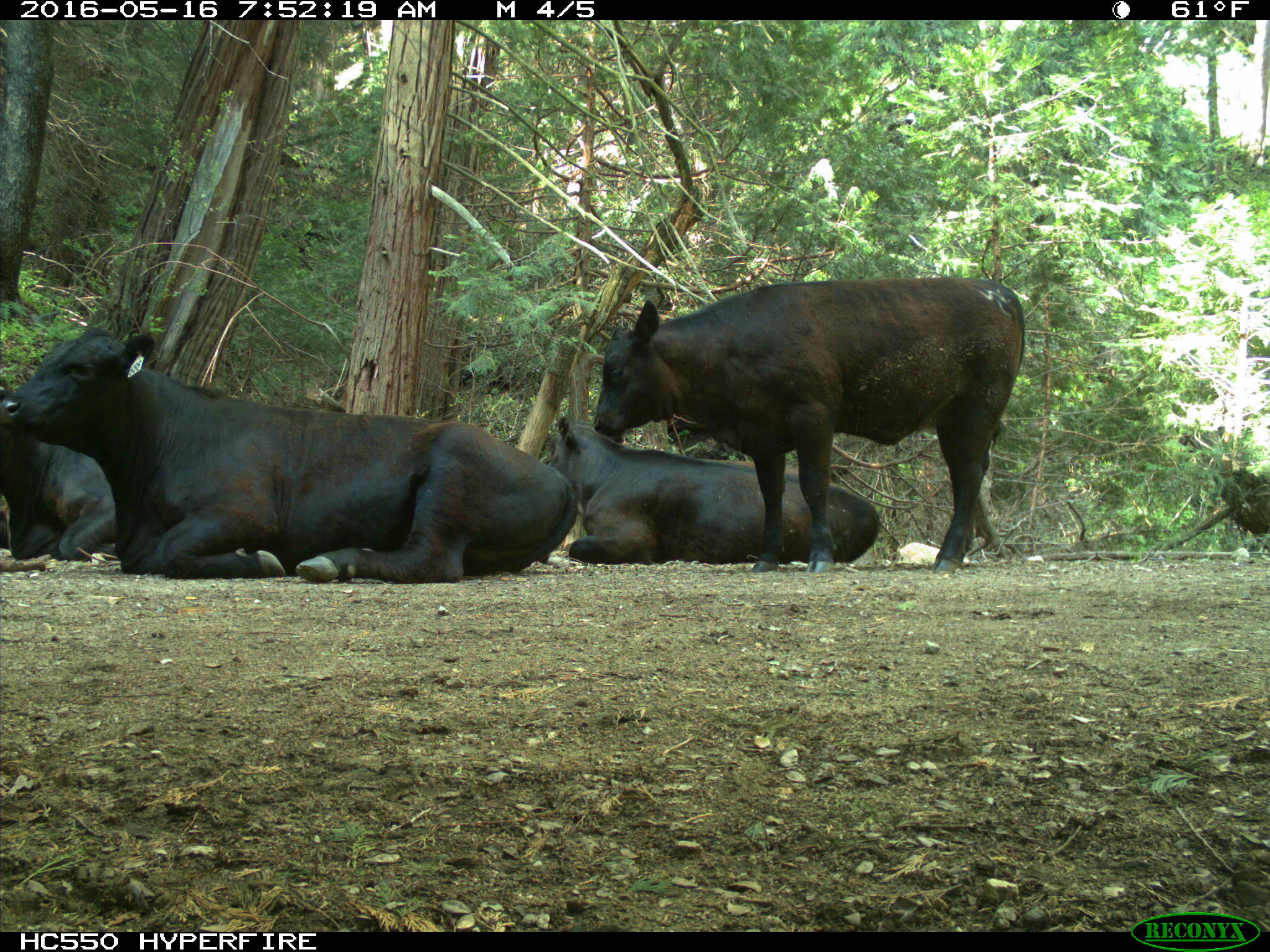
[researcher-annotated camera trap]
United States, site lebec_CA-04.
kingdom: Animalia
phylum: Chordata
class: Mammalia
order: Artiodactyla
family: Bovidae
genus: Bos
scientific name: Bos taurus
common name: domestic cow